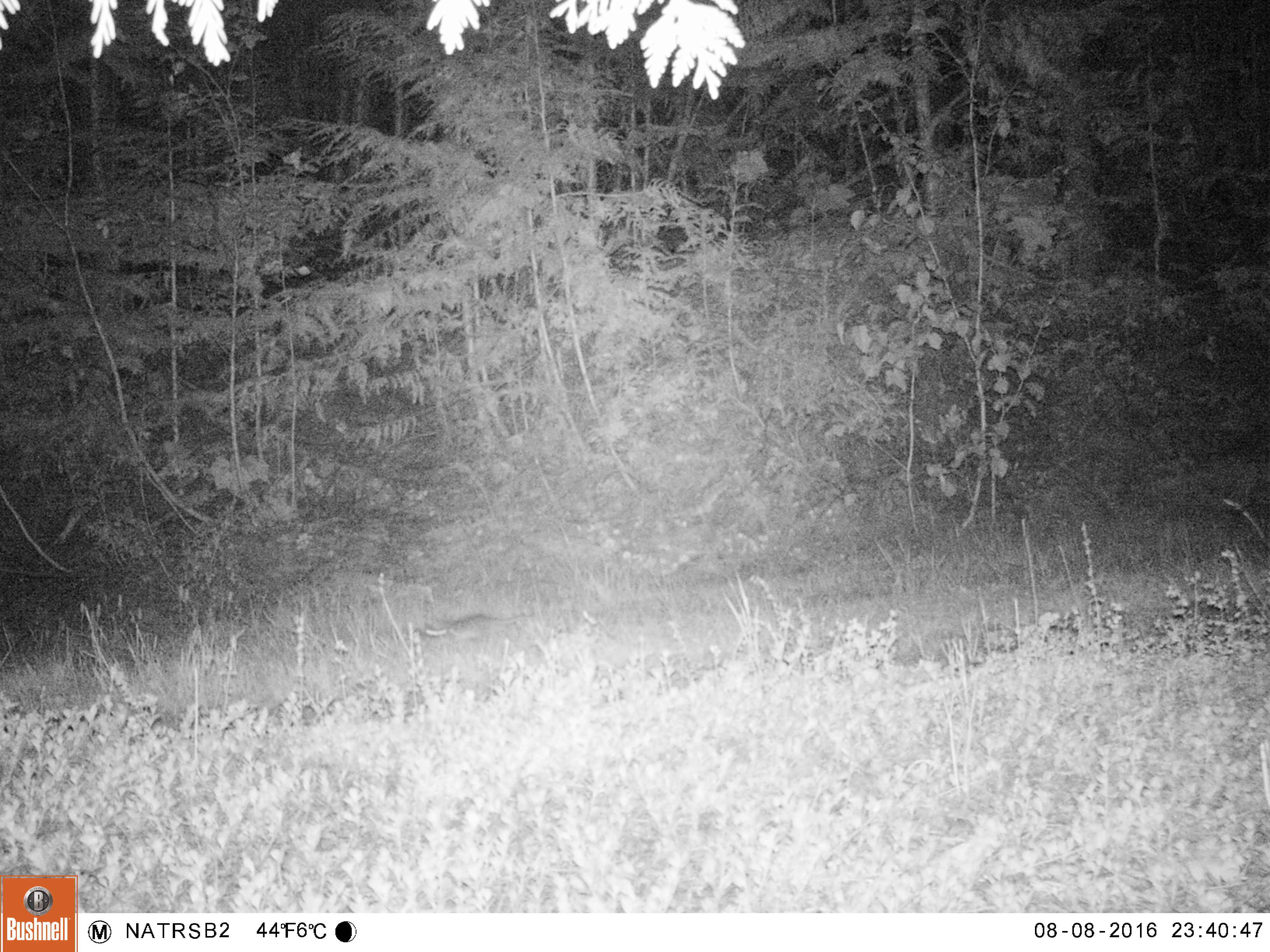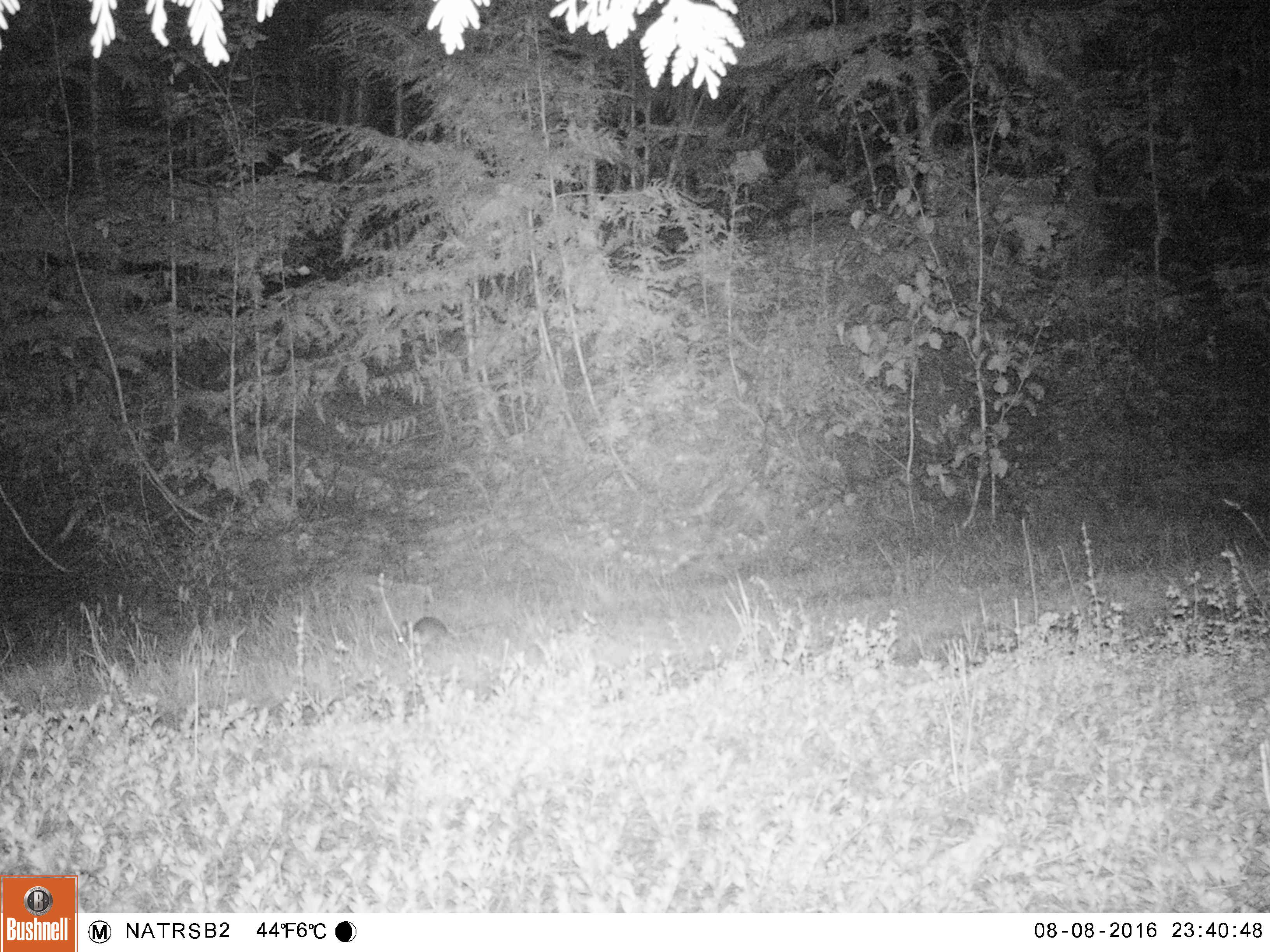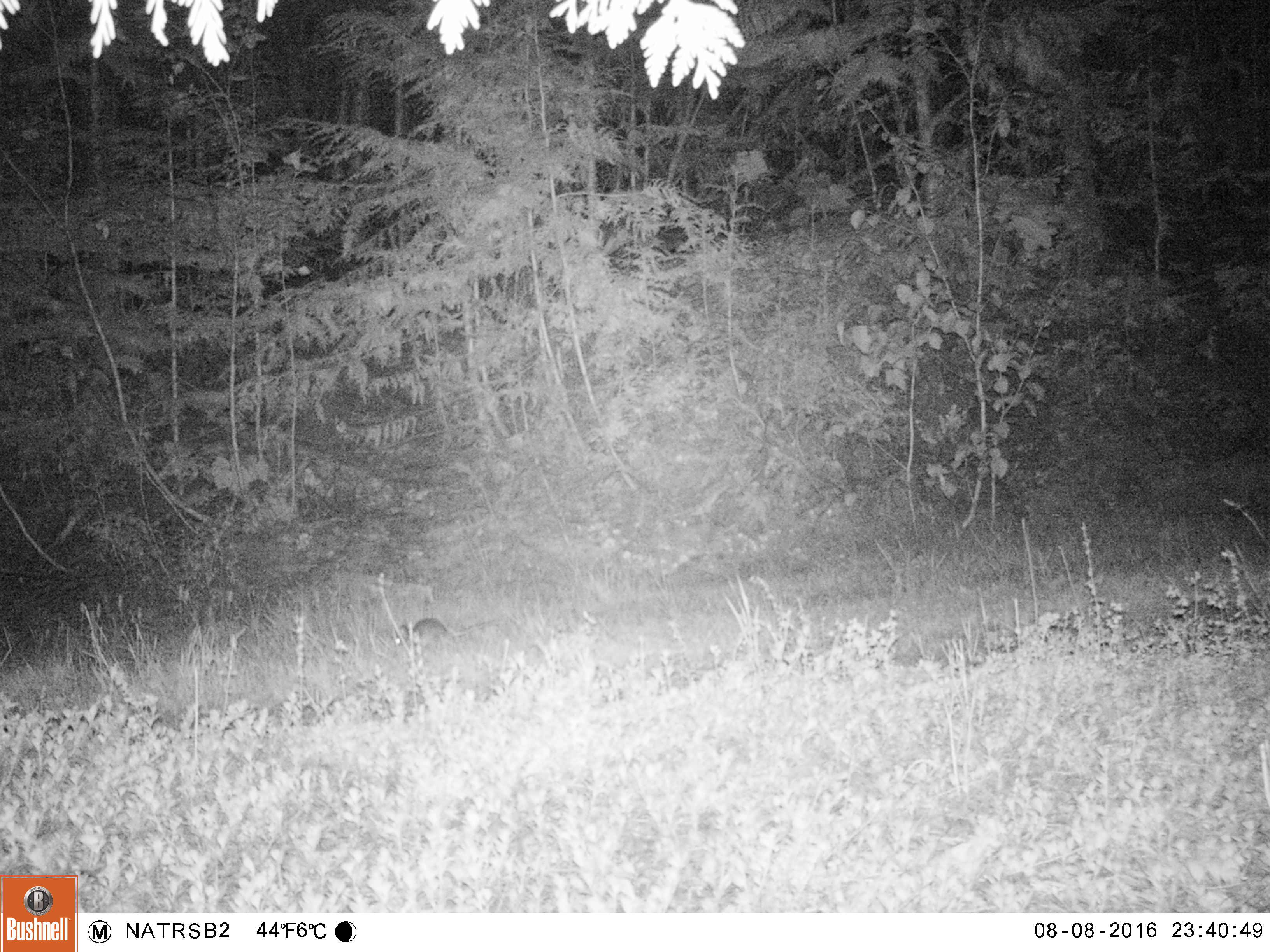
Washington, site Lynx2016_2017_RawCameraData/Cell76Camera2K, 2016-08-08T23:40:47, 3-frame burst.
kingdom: Animalia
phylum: Chordata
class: Mammalia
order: Lagomorpha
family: Leporidae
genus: Lepus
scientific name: Lepus americanus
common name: snowshoe hare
Lepus americanus (snowshoe hare). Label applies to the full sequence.